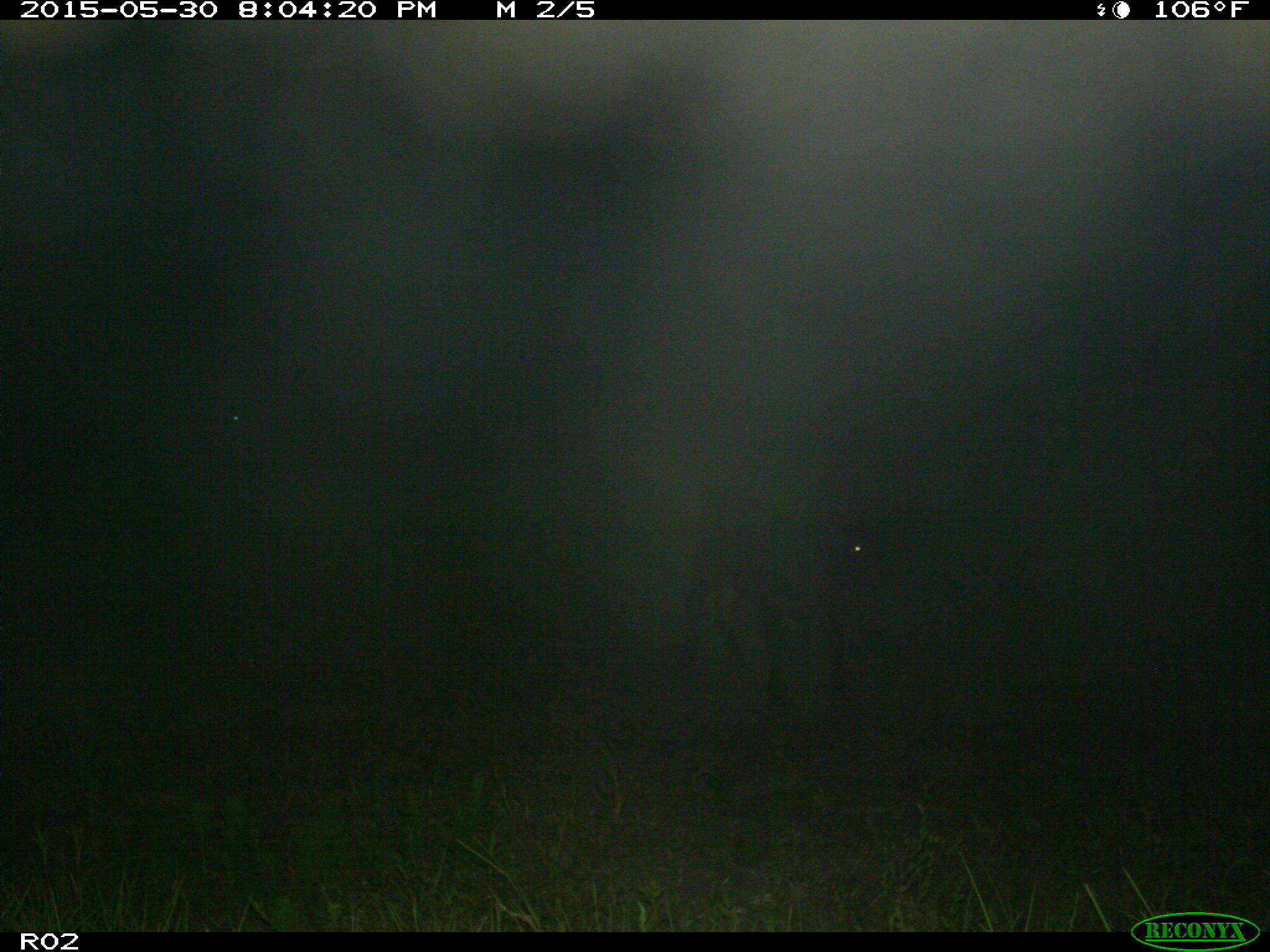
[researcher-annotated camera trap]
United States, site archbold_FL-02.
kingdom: Animalia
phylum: Chordata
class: Mammalia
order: Artiodactyla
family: Bovidae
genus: Bos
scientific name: Bos taurus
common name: domestic cow